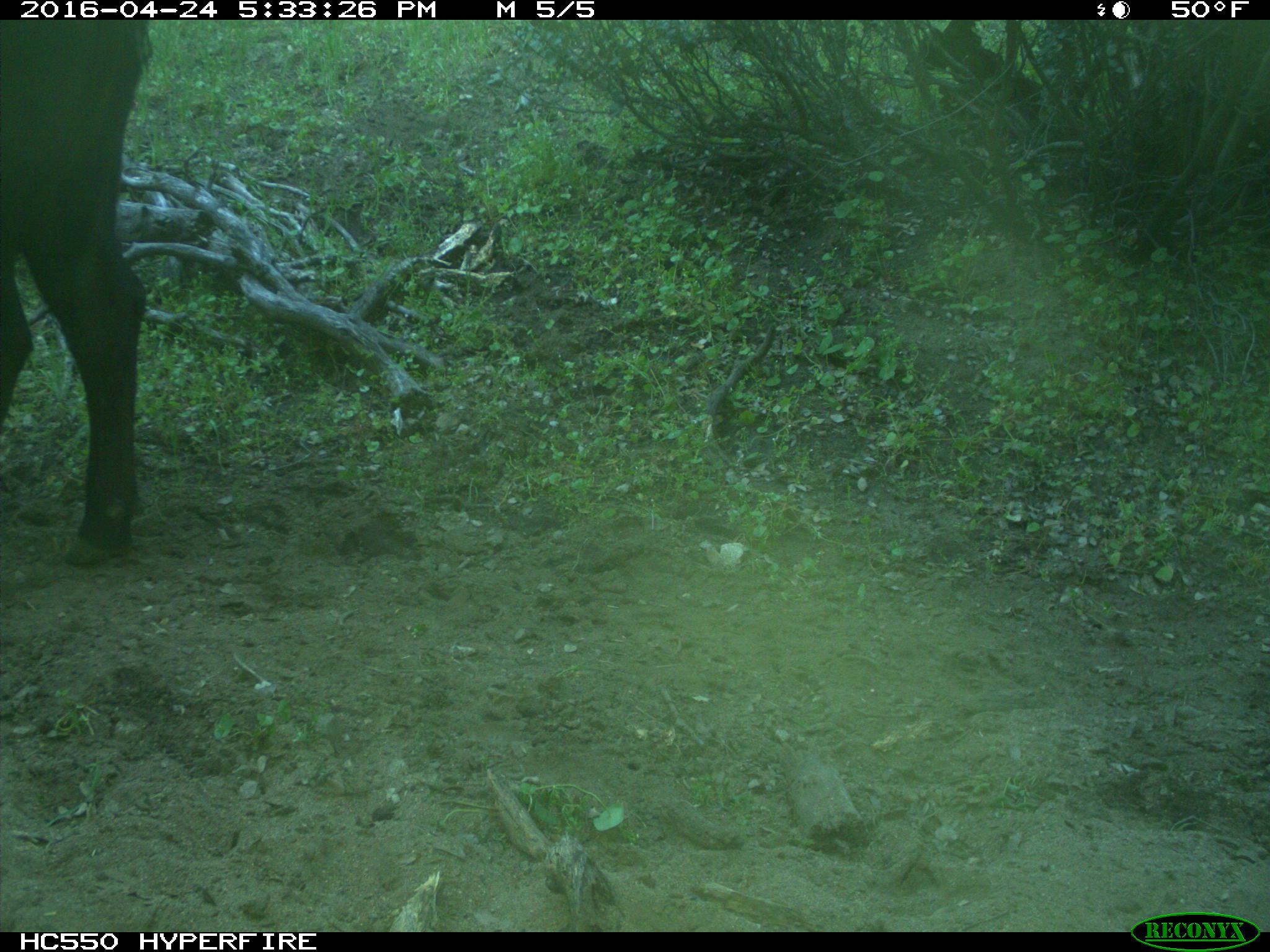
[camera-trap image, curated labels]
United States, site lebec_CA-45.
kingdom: Animalia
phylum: Chordata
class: Mammalia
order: Artiodactyla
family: Bovidae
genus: Bos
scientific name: Bos taurus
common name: domestic cow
Bos taurus (domestic cow).